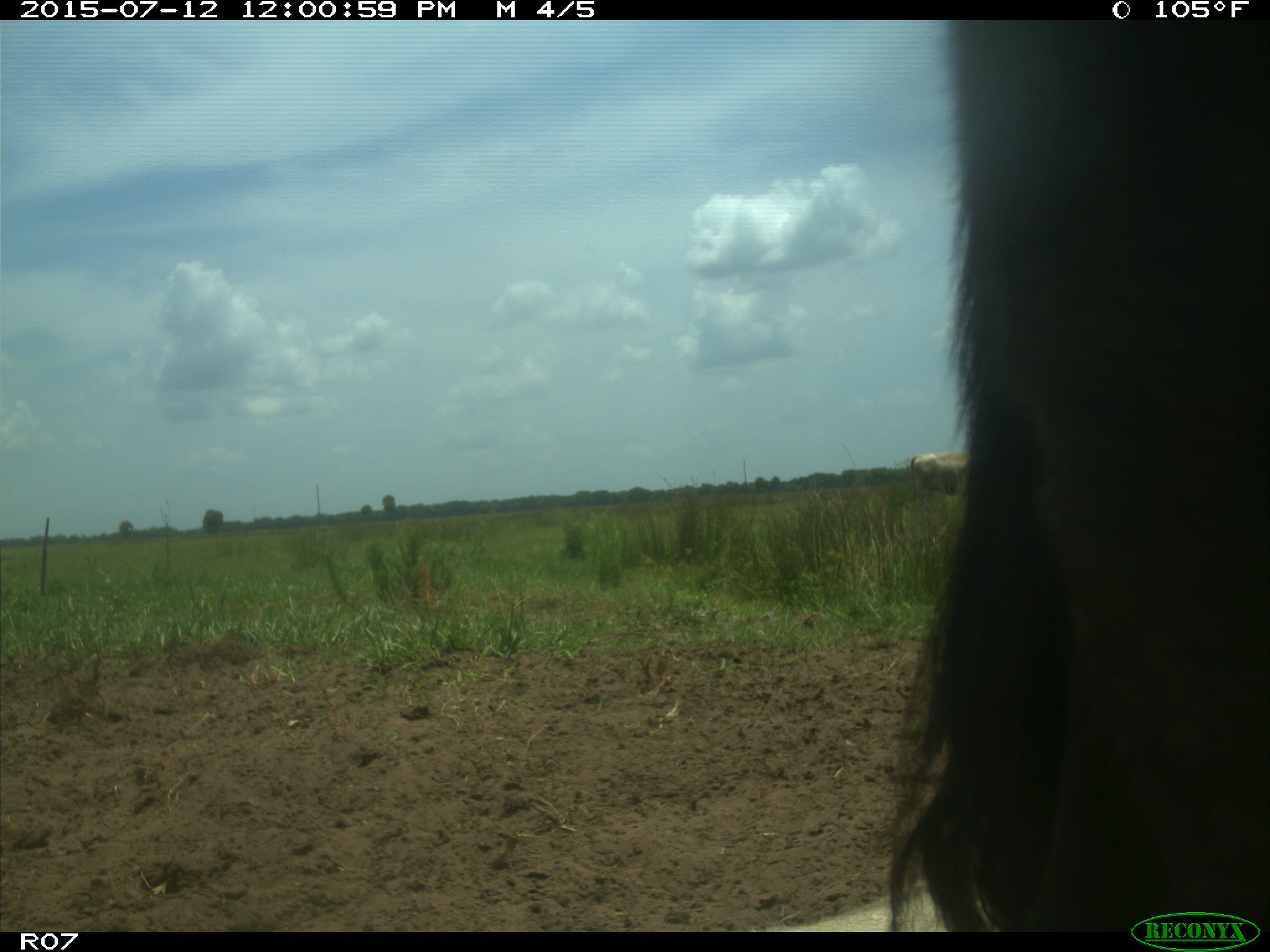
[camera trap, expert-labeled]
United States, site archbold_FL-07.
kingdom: Animalia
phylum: Chordata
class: Mammalia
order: Artiodactyla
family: Bovidae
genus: Bos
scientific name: Bos taurus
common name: domestic cow